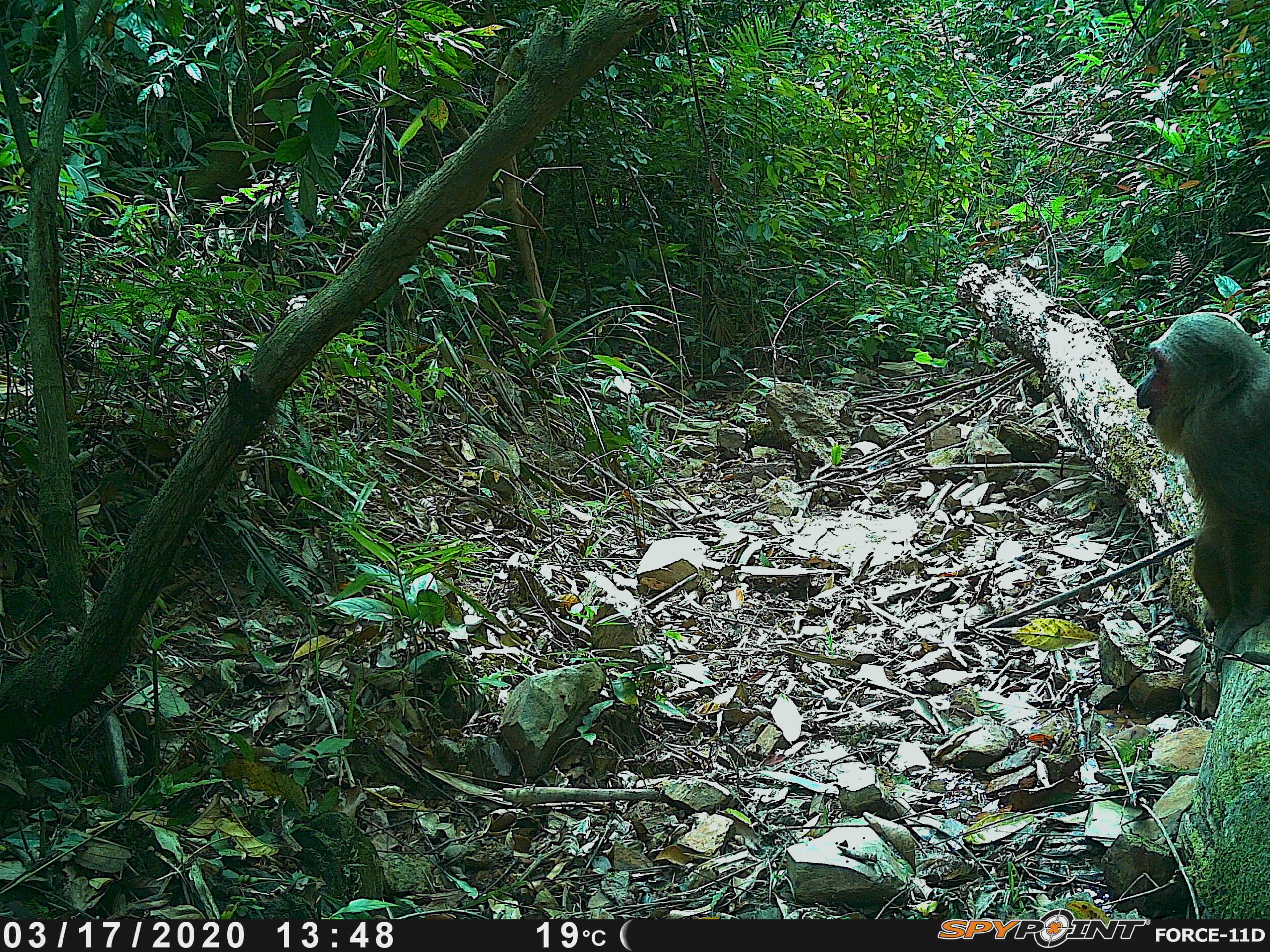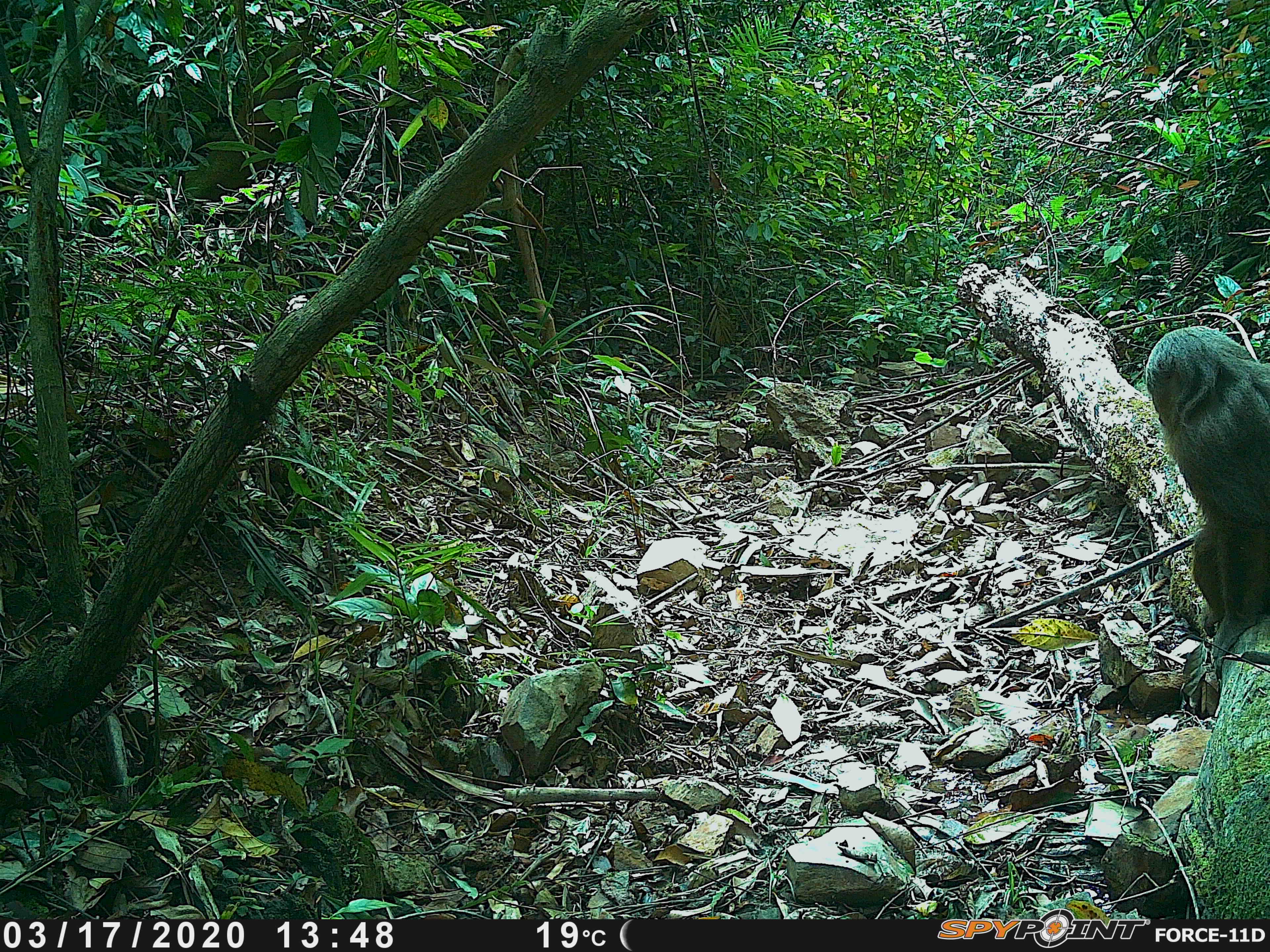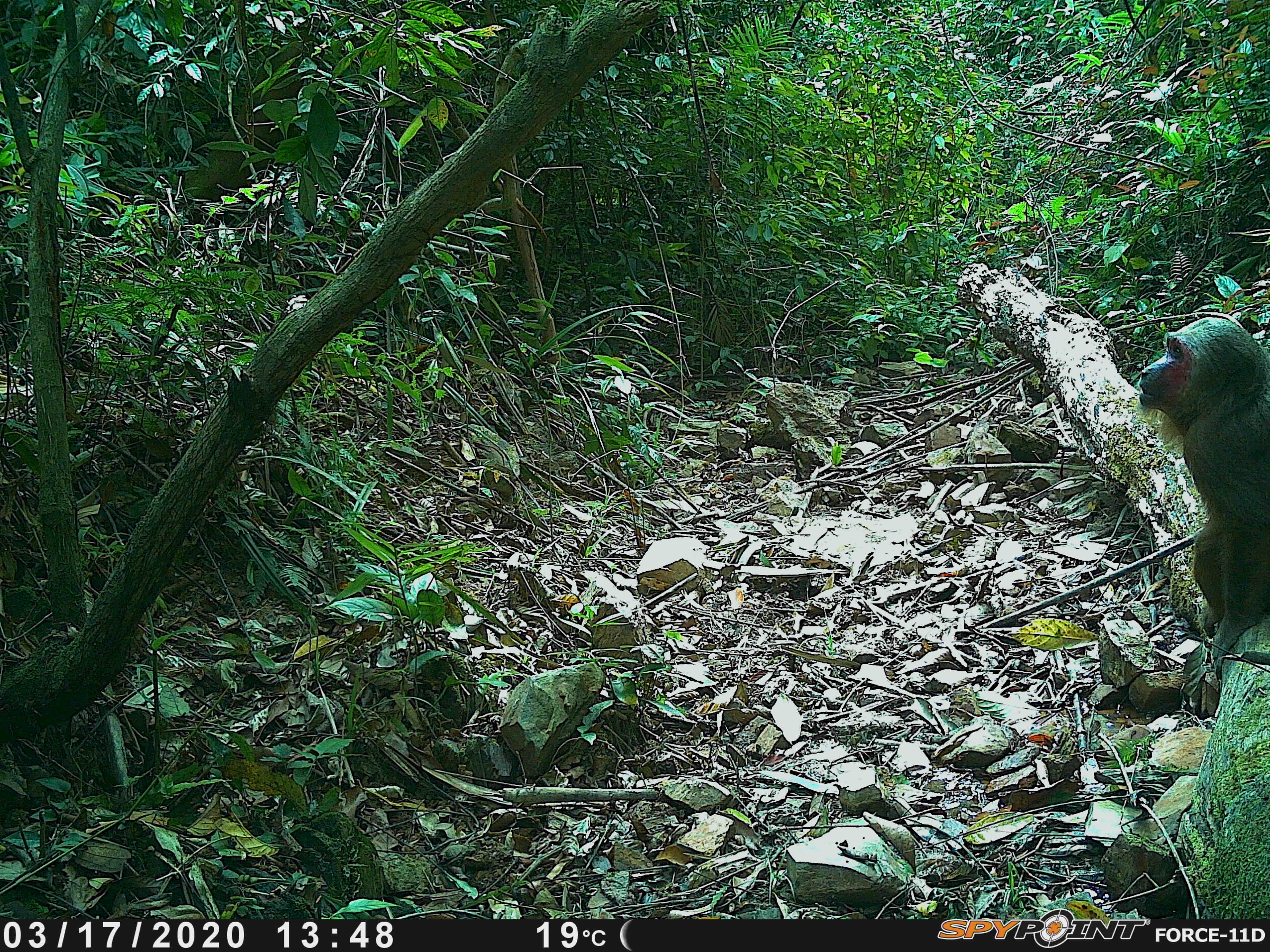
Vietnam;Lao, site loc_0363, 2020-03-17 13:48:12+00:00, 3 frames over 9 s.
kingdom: Animalia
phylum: Chordata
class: Mammalia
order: Primates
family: Cercopithecidae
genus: Macaca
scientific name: Macaca arctoides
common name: stump-tailed macaque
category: stump tailed macaque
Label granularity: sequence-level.